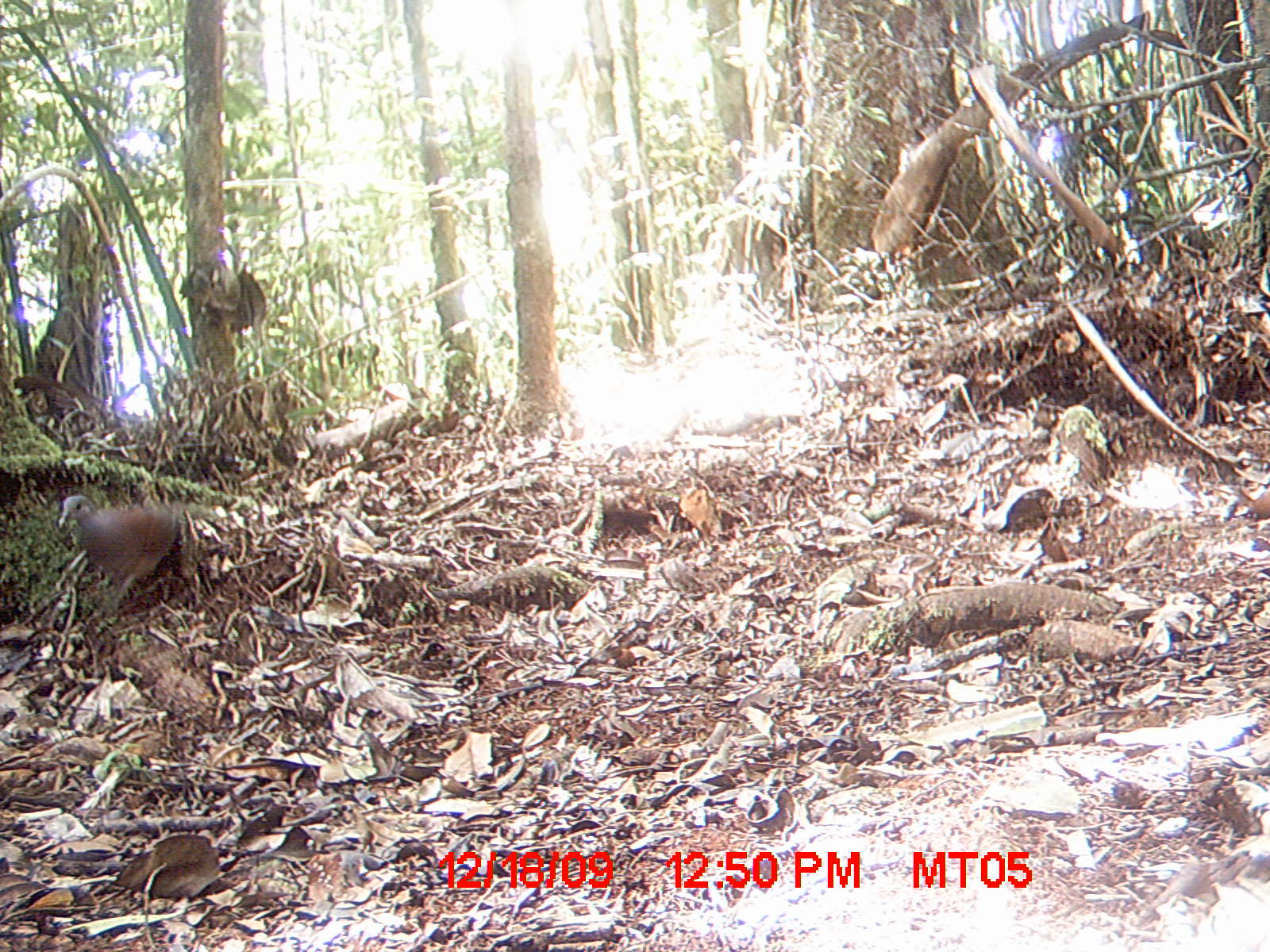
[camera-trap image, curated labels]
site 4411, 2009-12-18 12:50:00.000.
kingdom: Animalia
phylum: Chordata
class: Aves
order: Columbiformes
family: Columbidae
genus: Streptopelia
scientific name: Streptopelia picturata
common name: malagasy turtle dove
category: nesoenas picturata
Nesoenas picturata (malagasy turtle dove) (Streptopelia picturata), count 1.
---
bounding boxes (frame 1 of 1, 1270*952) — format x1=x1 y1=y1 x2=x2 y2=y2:
nesoenas picturata: x1=58 y1=494 x2=181 y2=607